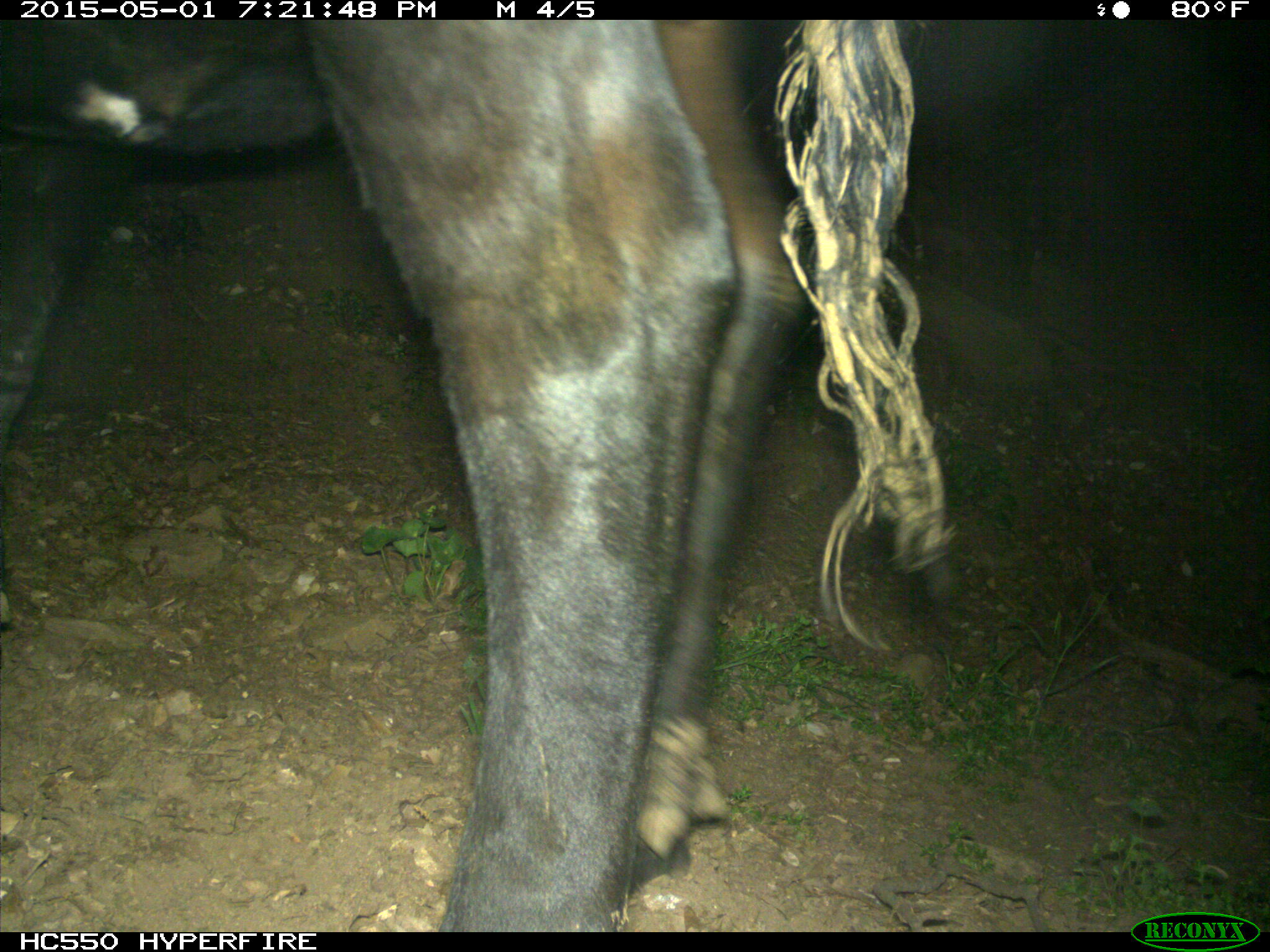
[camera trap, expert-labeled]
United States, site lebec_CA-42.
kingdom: Animalia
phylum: Chordata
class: Mammalia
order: Artiodactyla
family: Bovidae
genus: Bos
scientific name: Bos taurus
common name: domestic cow